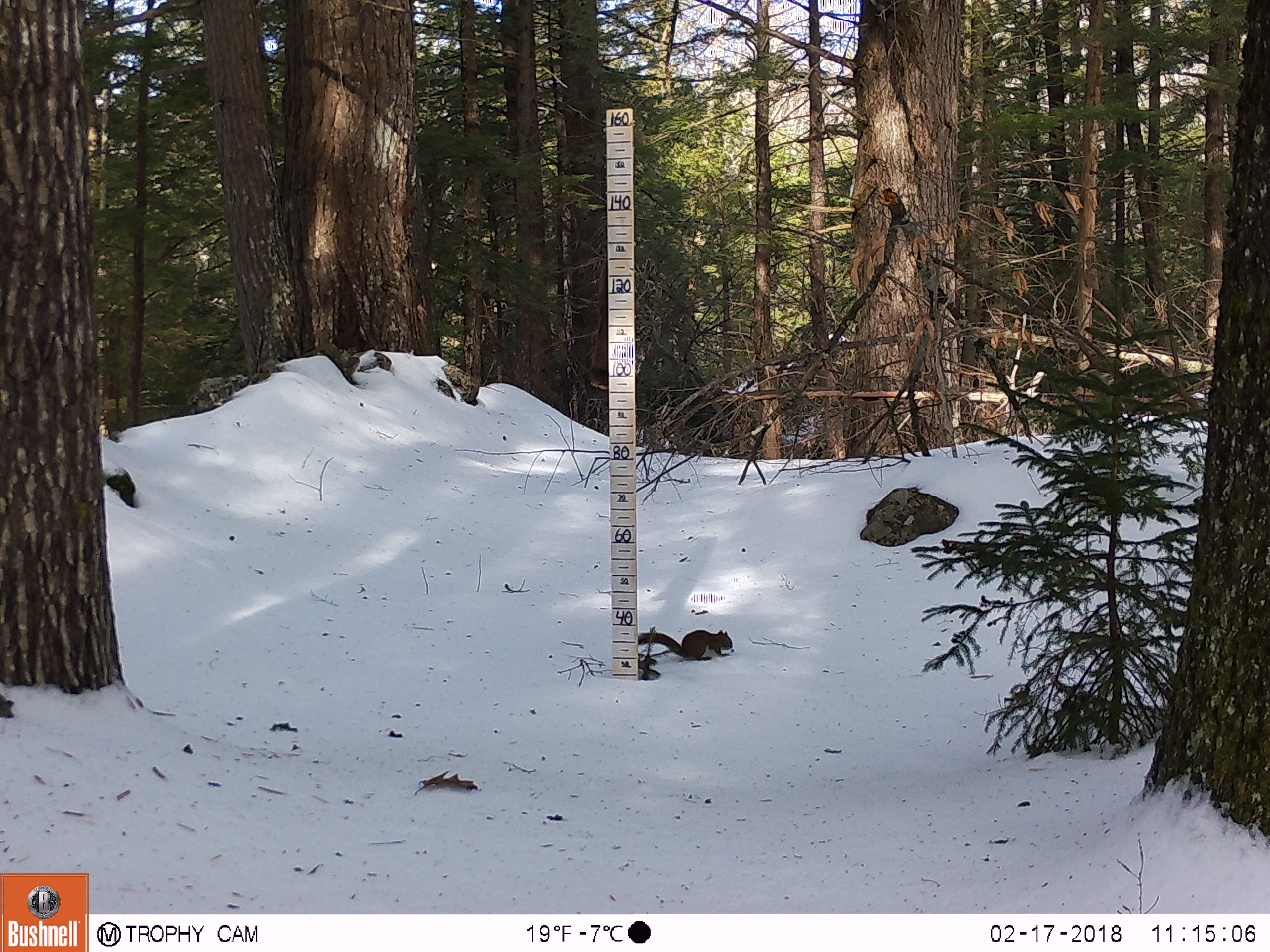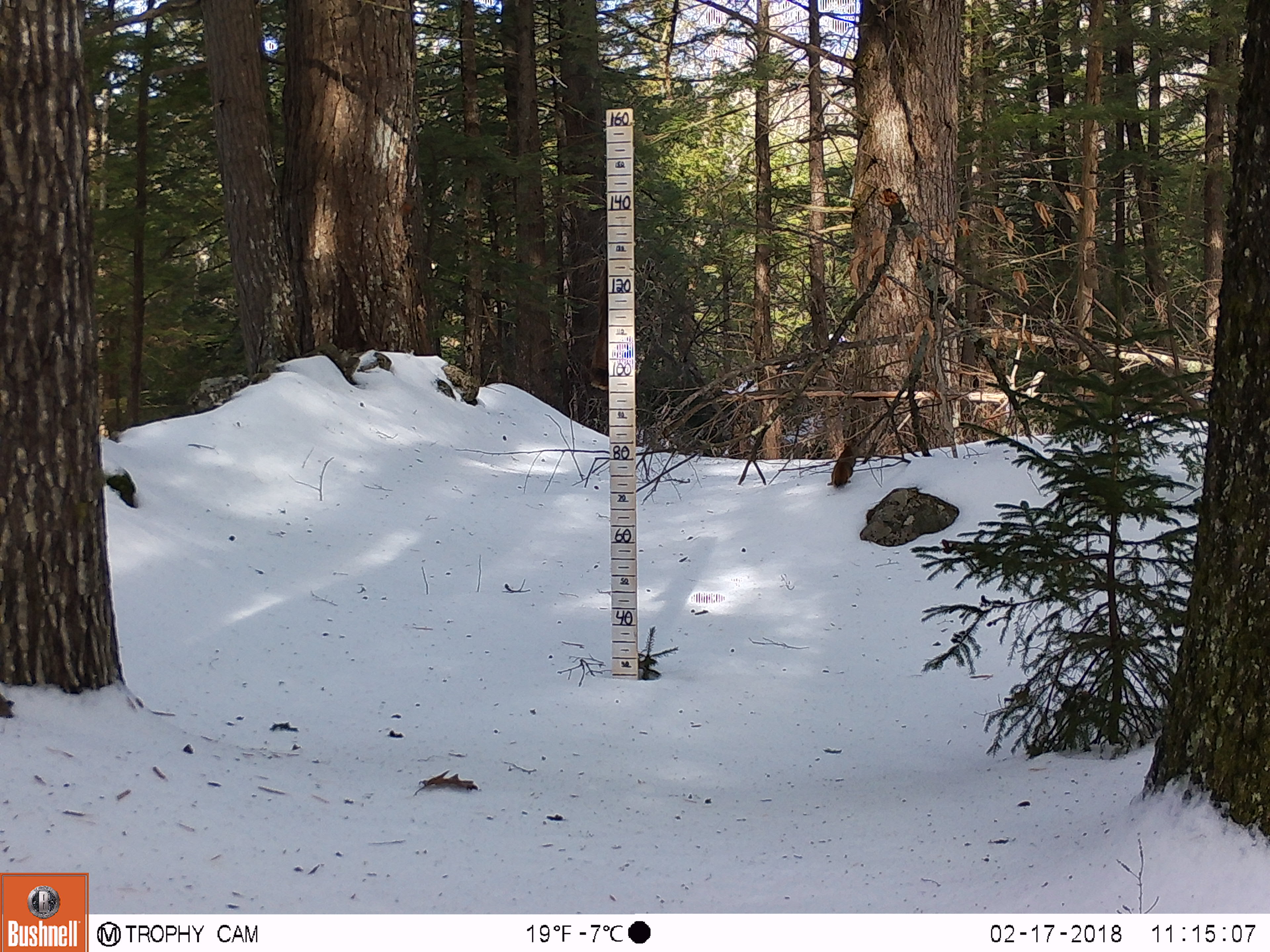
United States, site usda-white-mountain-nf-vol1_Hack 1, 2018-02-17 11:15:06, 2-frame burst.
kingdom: Animalia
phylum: Chordata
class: Mammalia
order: Rodentia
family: Sciuridae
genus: Tamiasciurus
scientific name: Tamiasciurus hudsonicus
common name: red squirrel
Red squirrel (Tamiasciurus hudsonicus).